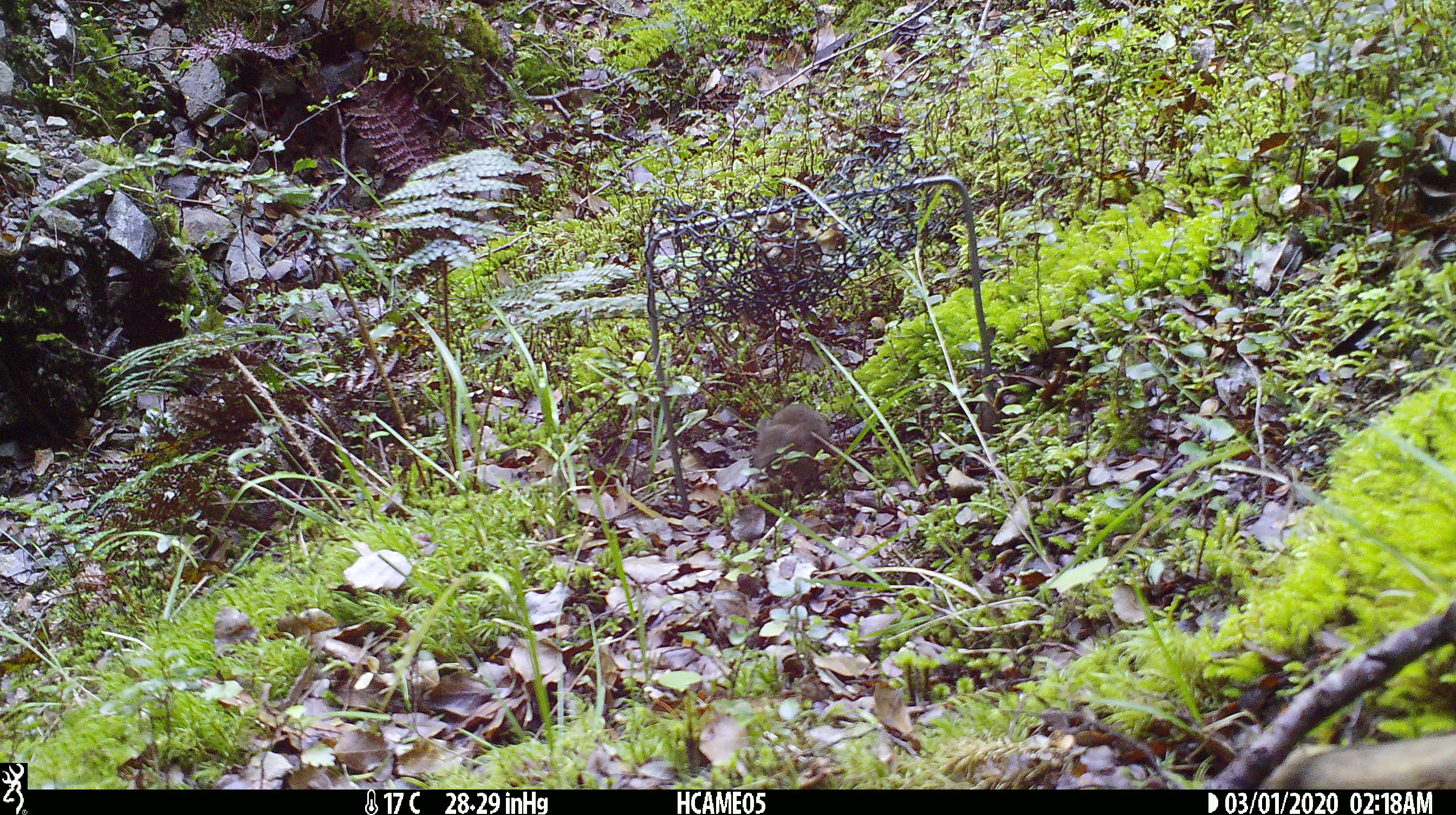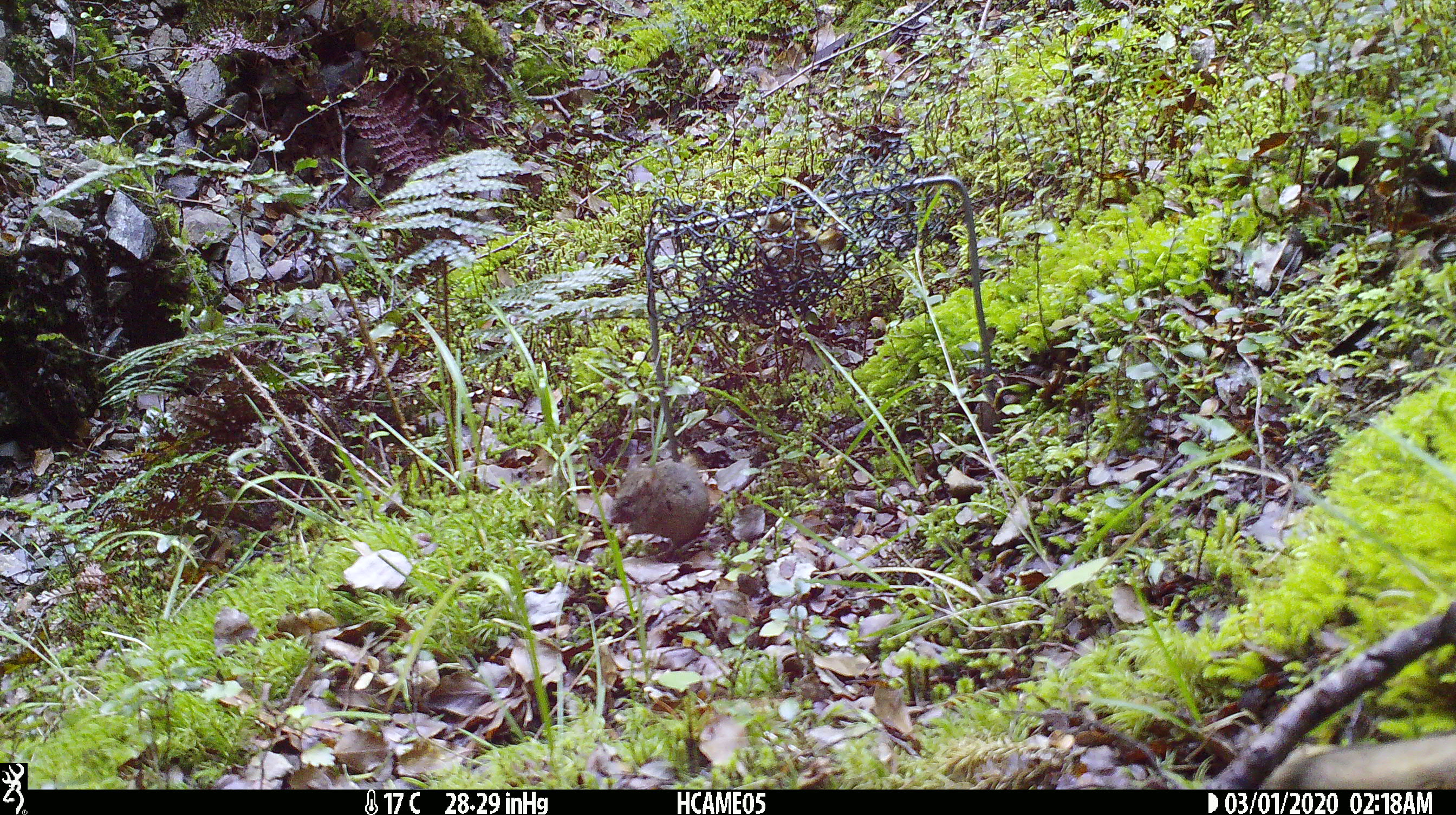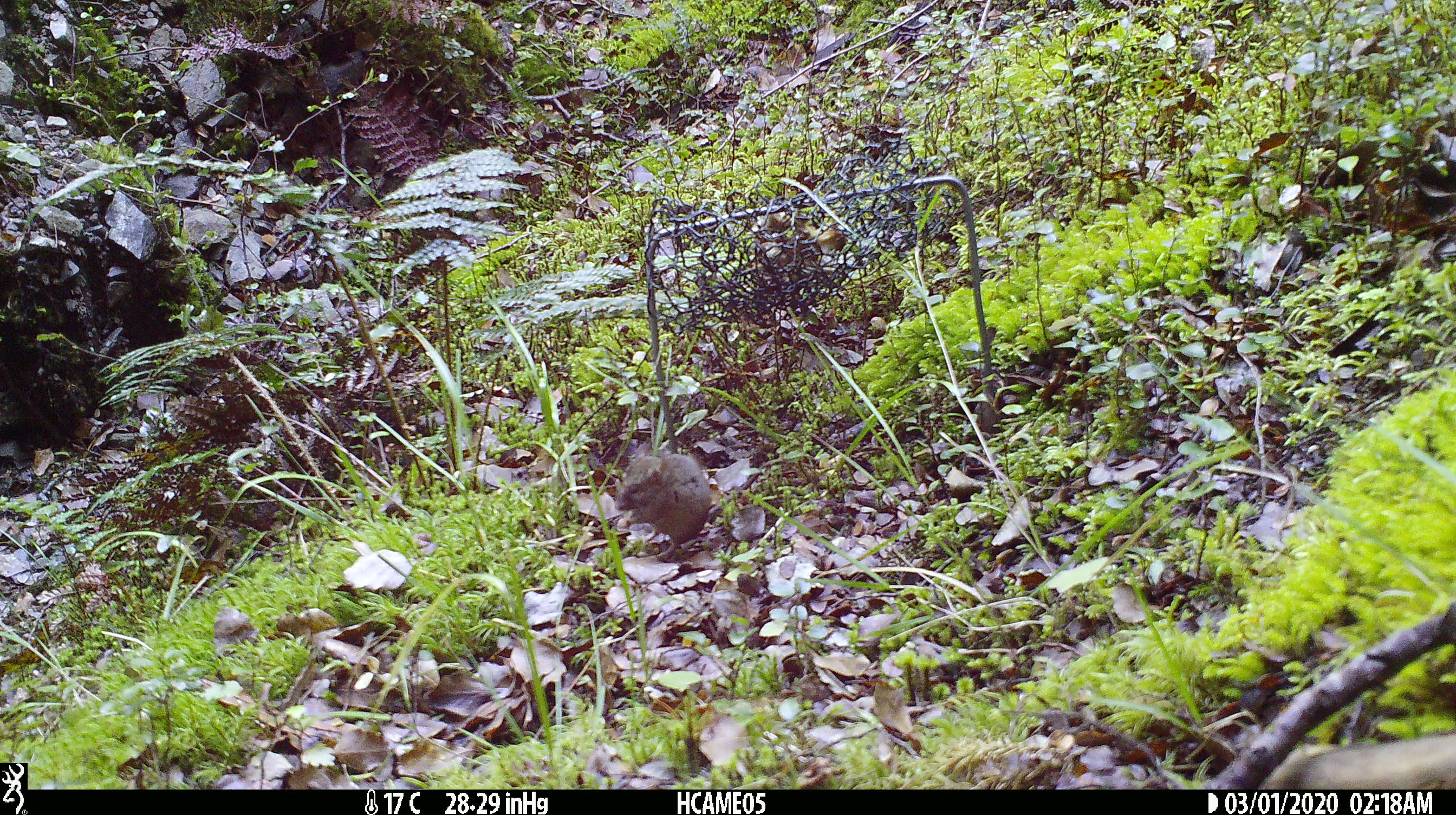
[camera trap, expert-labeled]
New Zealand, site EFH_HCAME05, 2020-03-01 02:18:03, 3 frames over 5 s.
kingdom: Animalia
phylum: Chordata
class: Mammalia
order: Rodentia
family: Muridae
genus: Mus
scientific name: Mus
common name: mouse